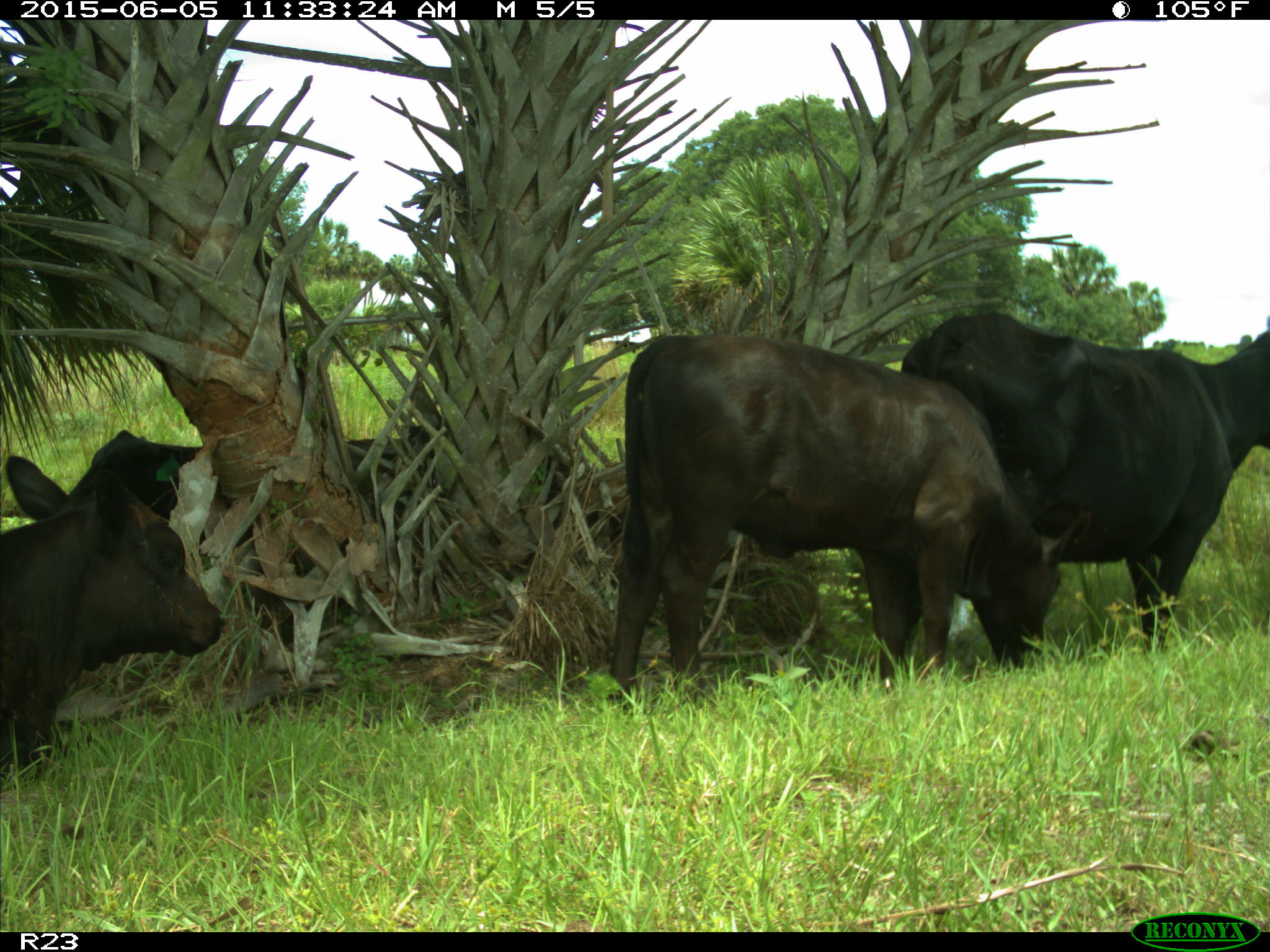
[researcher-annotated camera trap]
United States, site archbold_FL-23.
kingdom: Animalia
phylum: Chordata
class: Mammalia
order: Artiodactyla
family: Bovidae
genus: Bos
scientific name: Bos taurus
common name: domestic cow